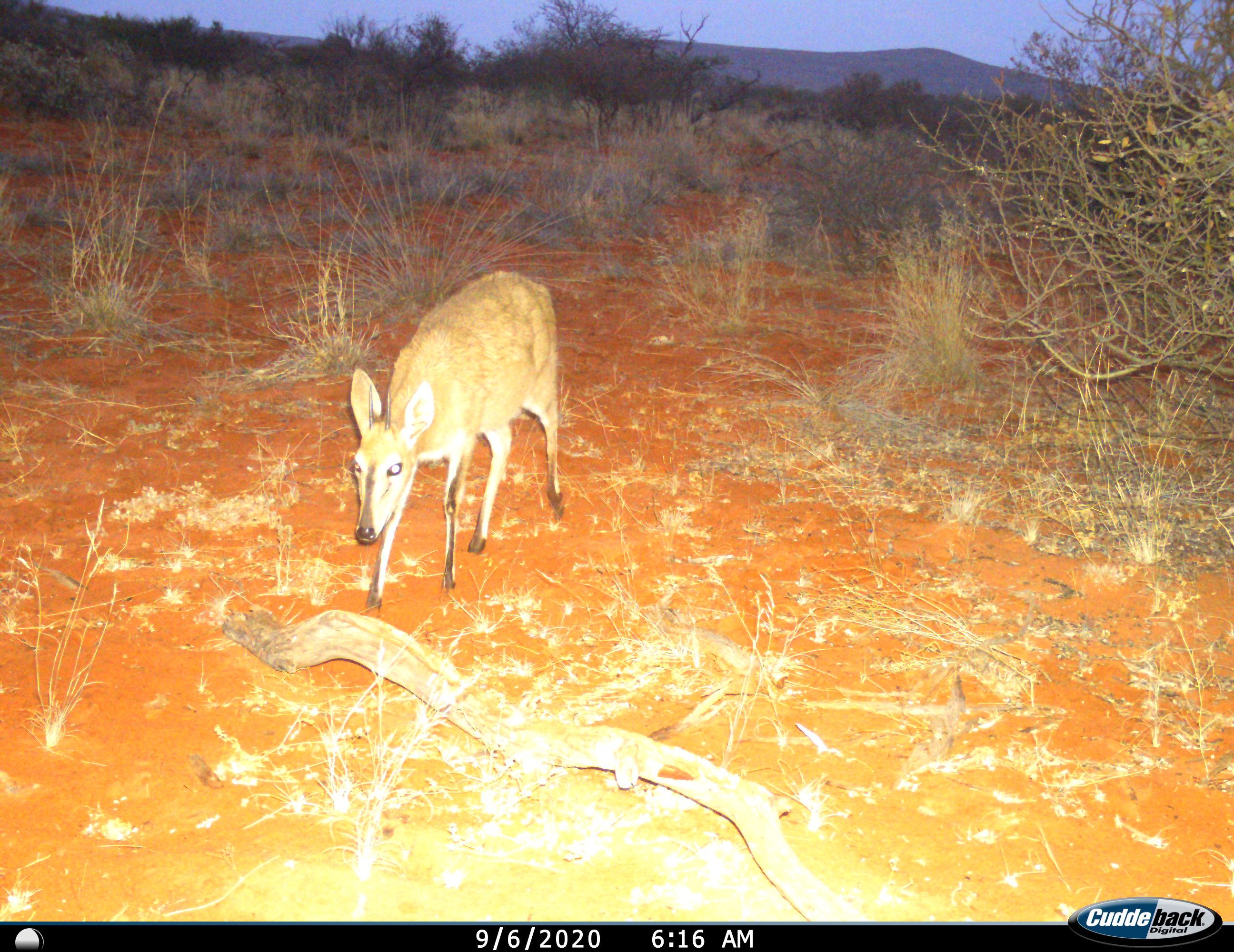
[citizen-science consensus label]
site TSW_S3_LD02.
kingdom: Animalia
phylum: Chordata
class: Mammalia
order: Artiodactyla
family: Bovidae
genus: Sylvicapra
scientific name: Sylvicapra grimmia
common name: common duiker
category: duikercommongrey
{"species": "duikercommongrey (common duiker) (Sylvicapra grimmia)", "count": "1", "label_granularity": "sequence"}